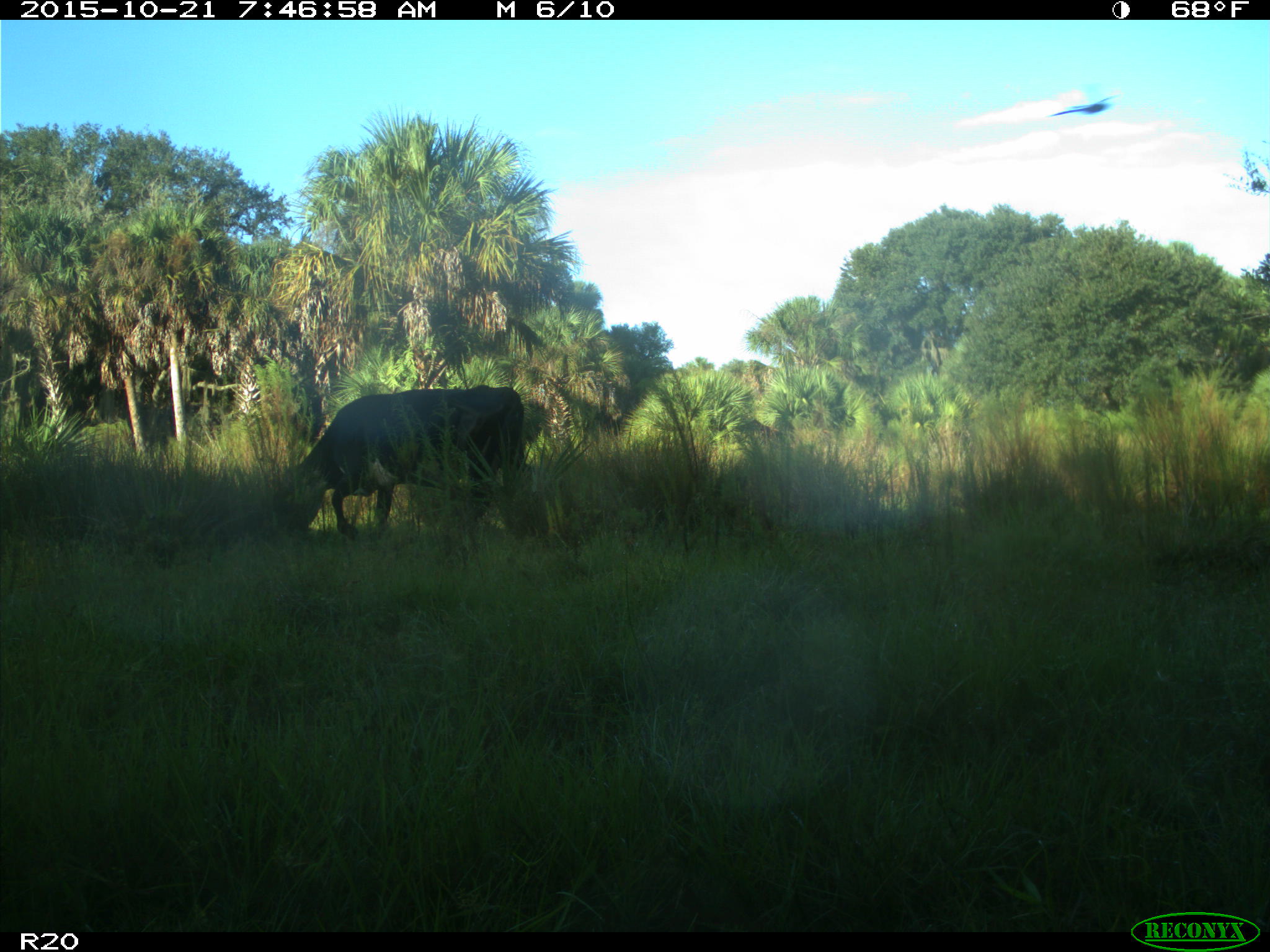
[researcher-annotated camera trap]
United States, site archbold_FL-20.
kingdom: Animalia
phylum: Chordata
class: Mammalia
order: Artiodactyla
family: Bovidae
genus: Bos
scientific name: Bos taurus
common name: domestic cow